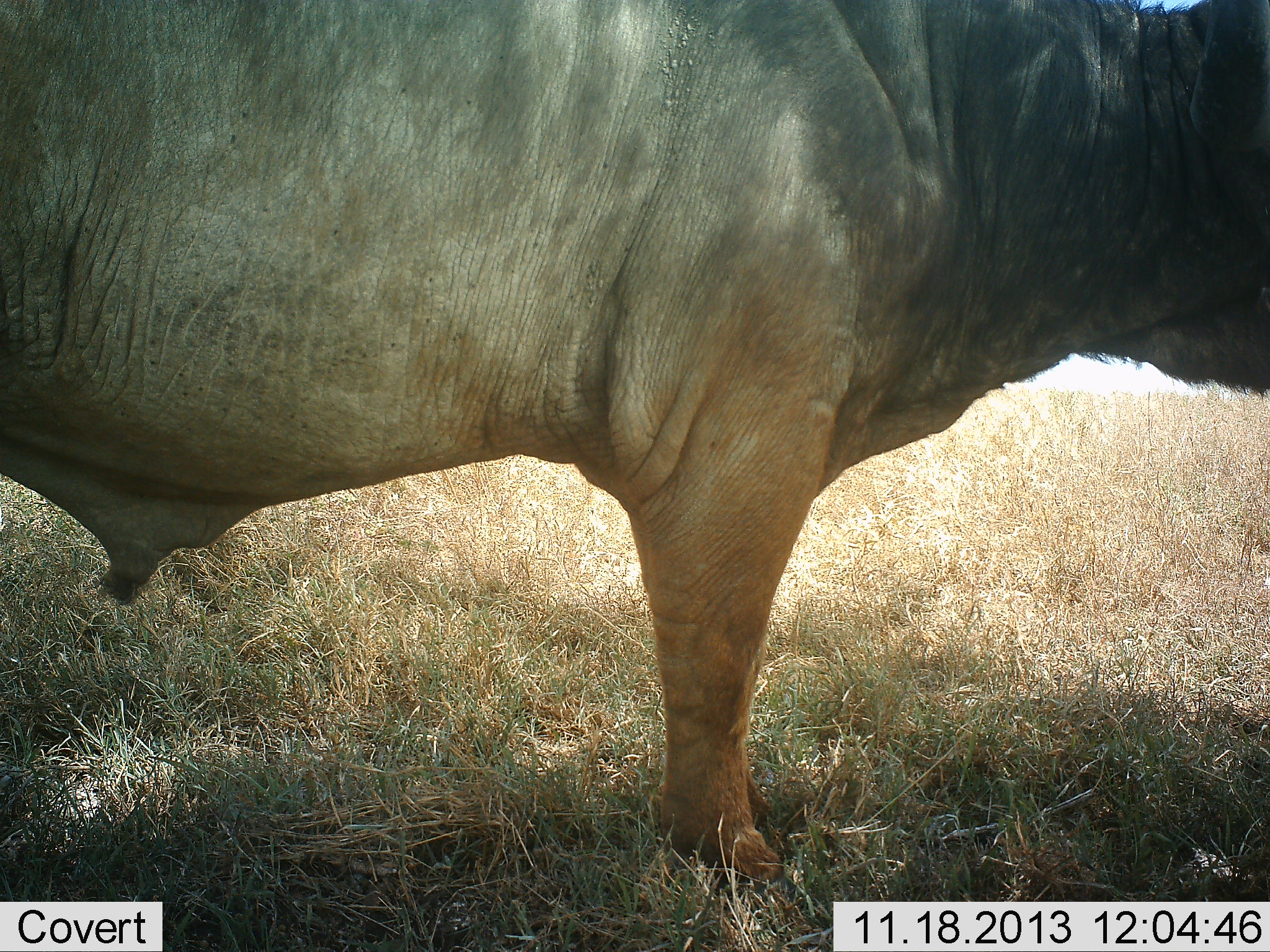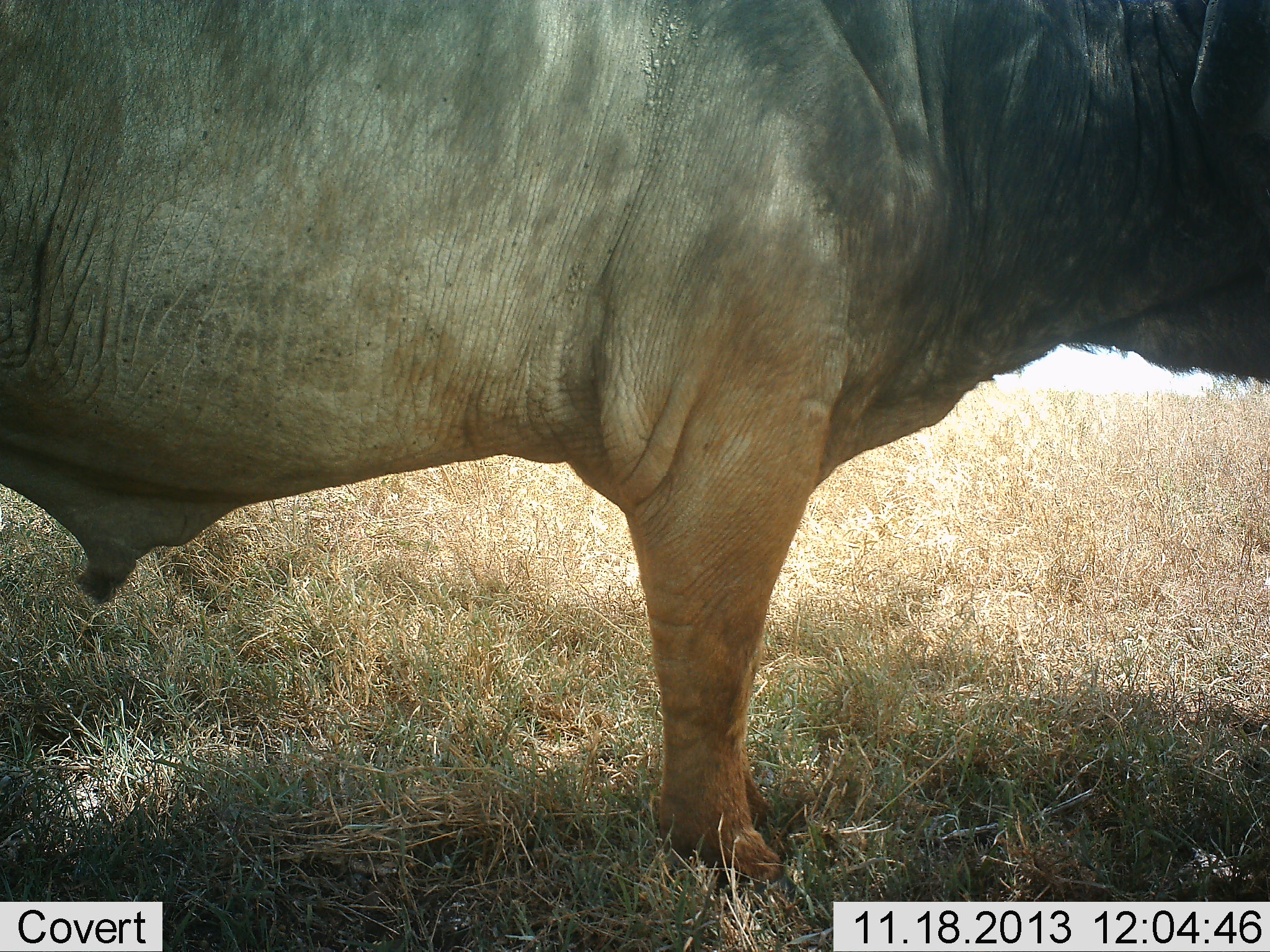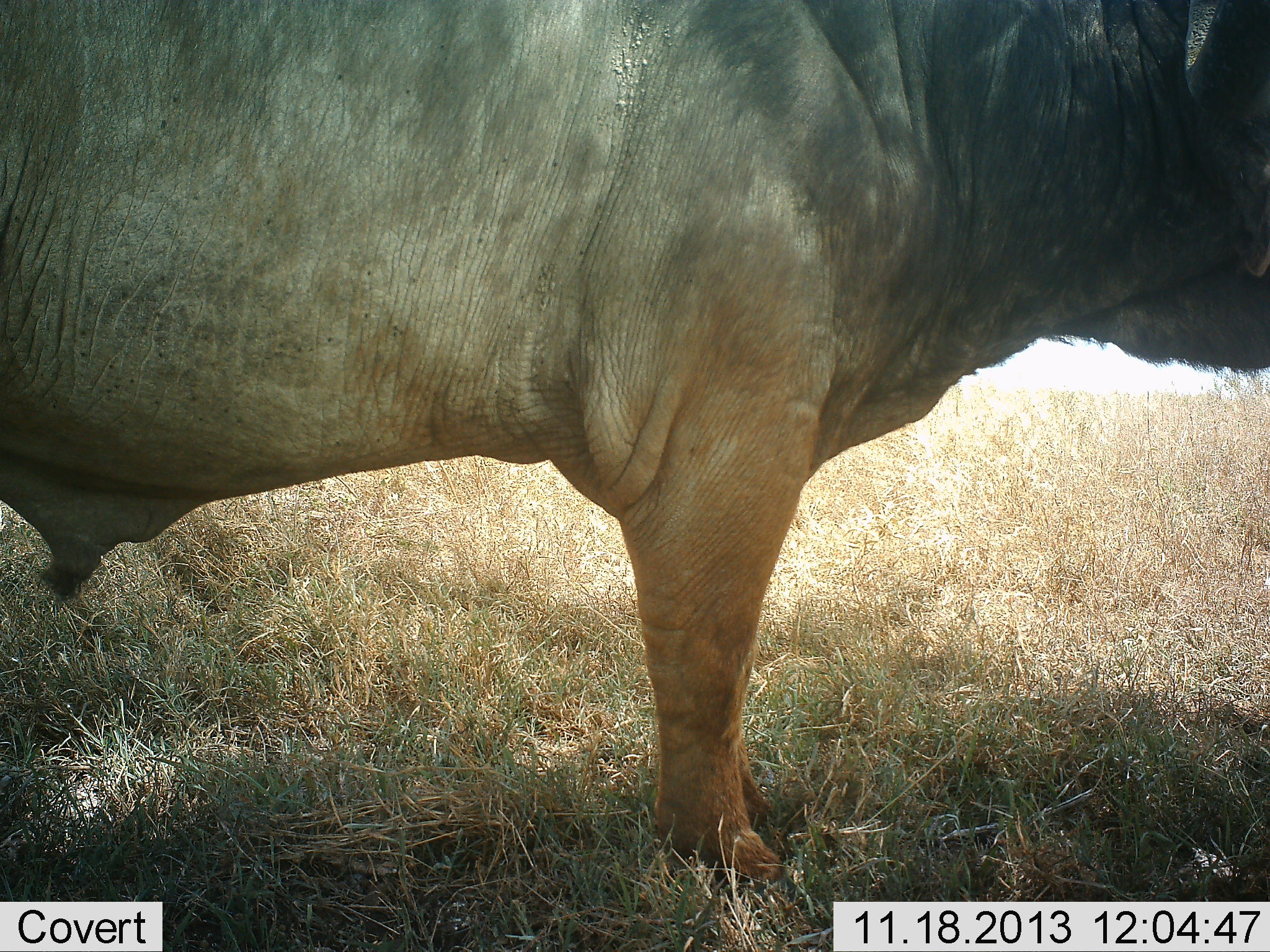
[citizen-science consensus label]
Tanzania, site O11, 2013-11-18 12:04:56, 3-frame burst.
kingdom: Animalia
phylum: Chordata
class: Mammalia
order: Artiodactyla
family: Bovidae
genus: Syncerus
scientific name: Syncerus caffer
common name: cape buffalo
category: buffalo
Buffalo (cape buffalo) (Syncerus caffer), count 1. Behavior (volunteer vote fractions): standing 90%, resting 0%, moving 10%, interacting 0%. Young present (vote fraction): 0%. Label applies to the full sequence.